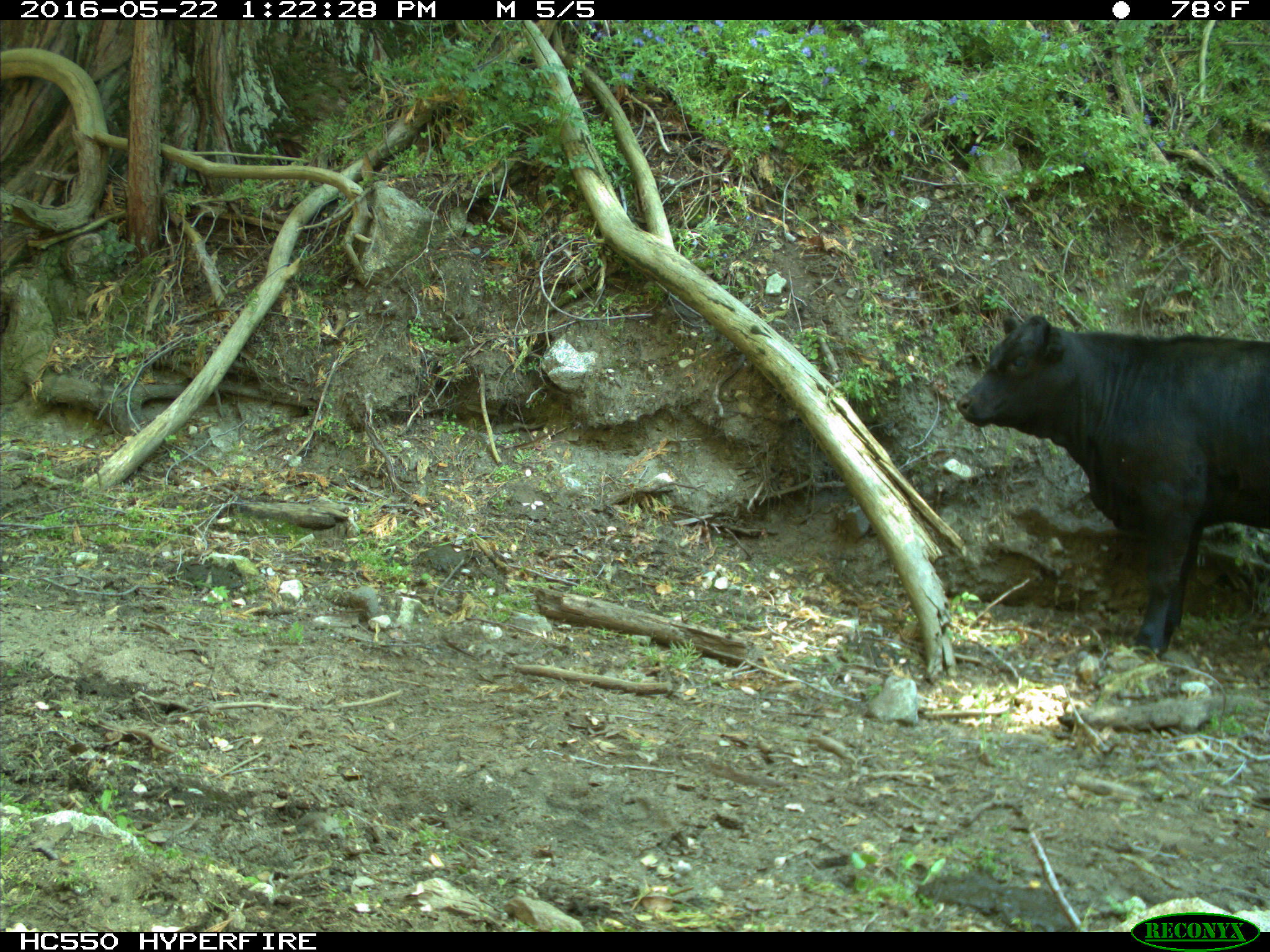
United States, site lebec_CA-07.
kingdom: Animalia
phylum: Chordata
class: Mammalia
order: Artiodactyla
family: Bovidae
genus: Bos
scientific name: Bos taurus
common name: domestic cow